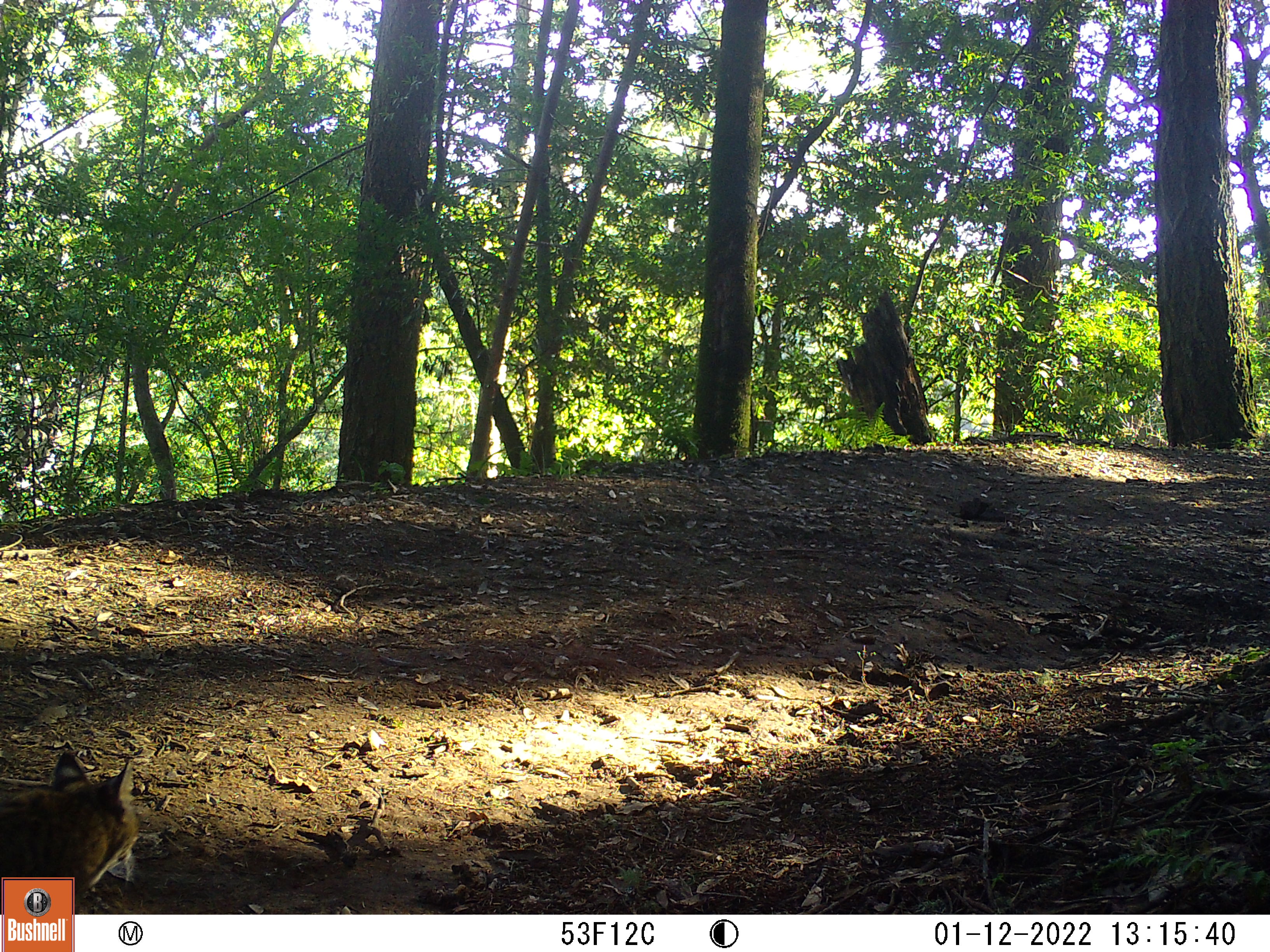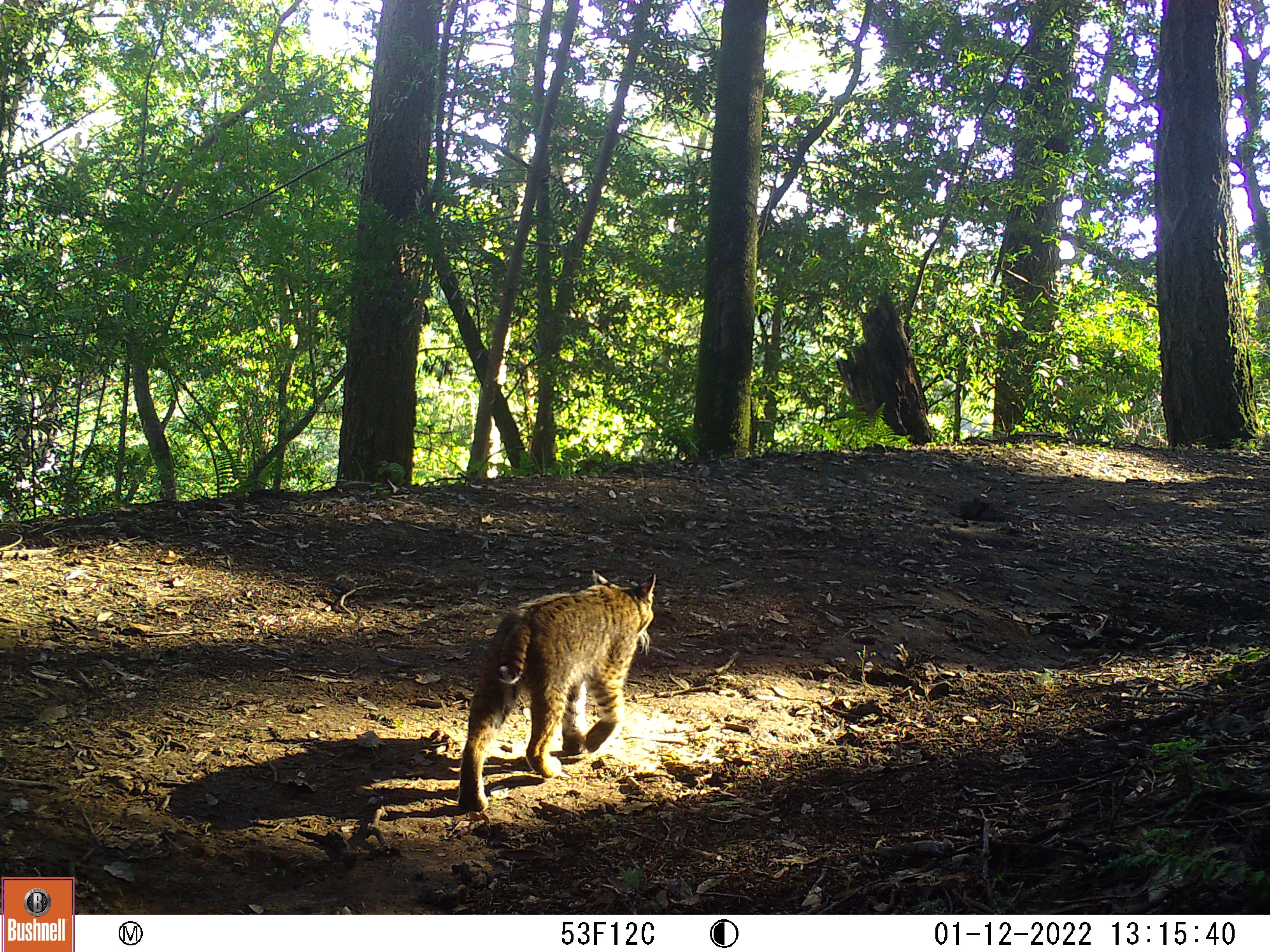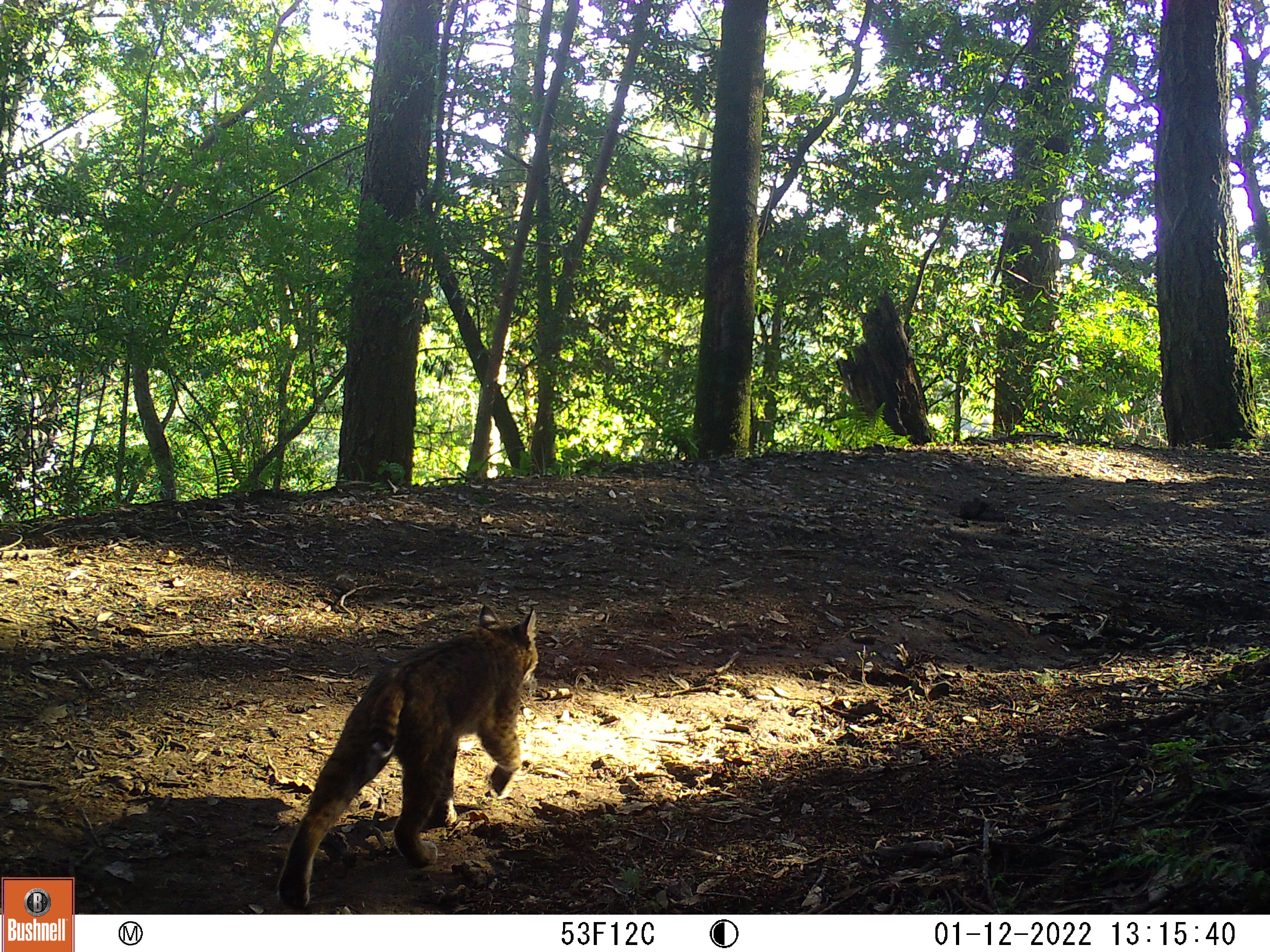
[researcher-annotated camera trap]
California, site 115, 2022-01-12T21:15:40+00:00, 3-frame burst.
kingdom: Animalia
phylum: Chordata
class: Mammalia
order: Carnivora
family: Felidae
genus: Lynx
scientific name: Lynx rufus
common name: bobcat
Bobcat (Lynx rufus).